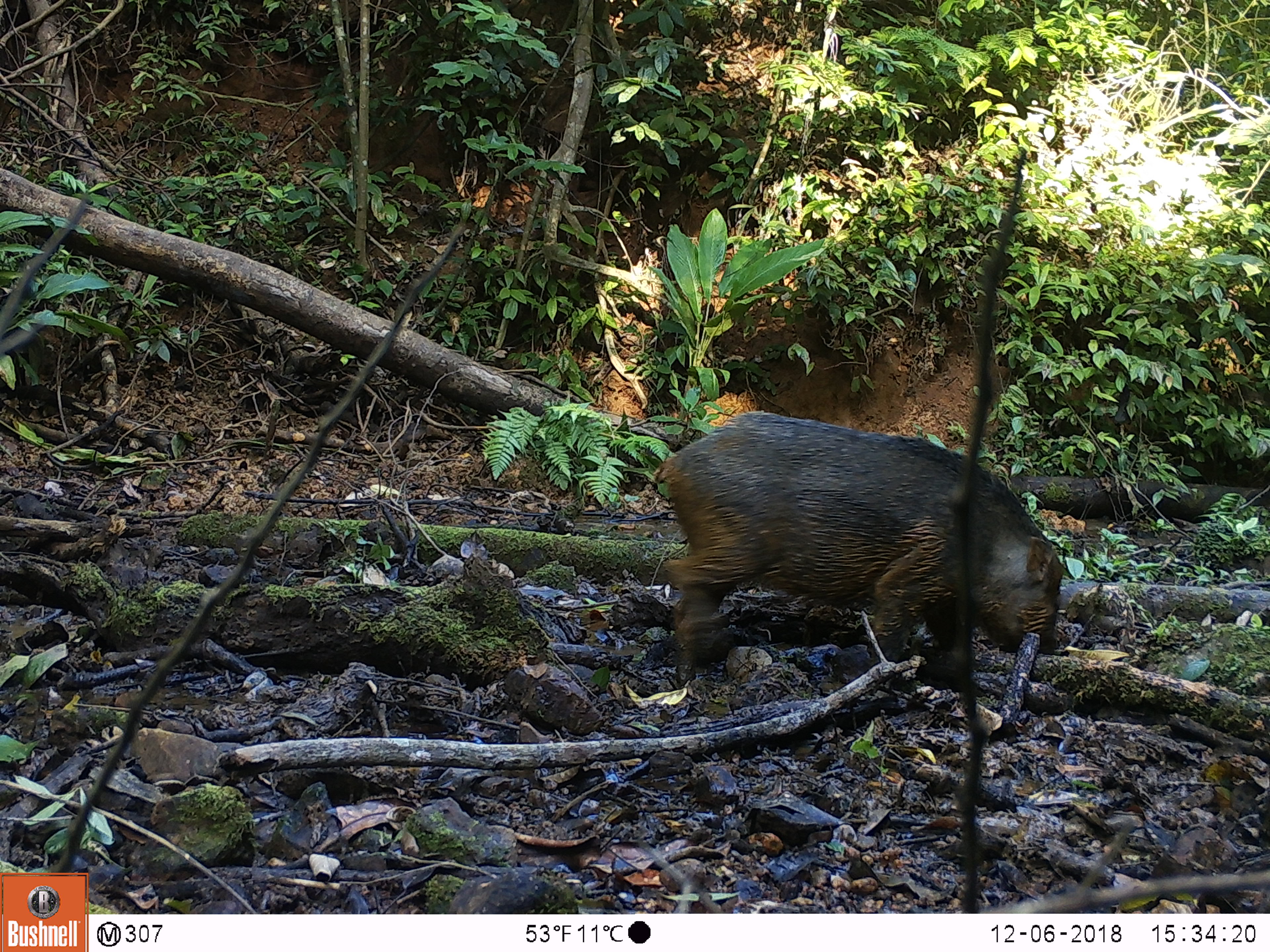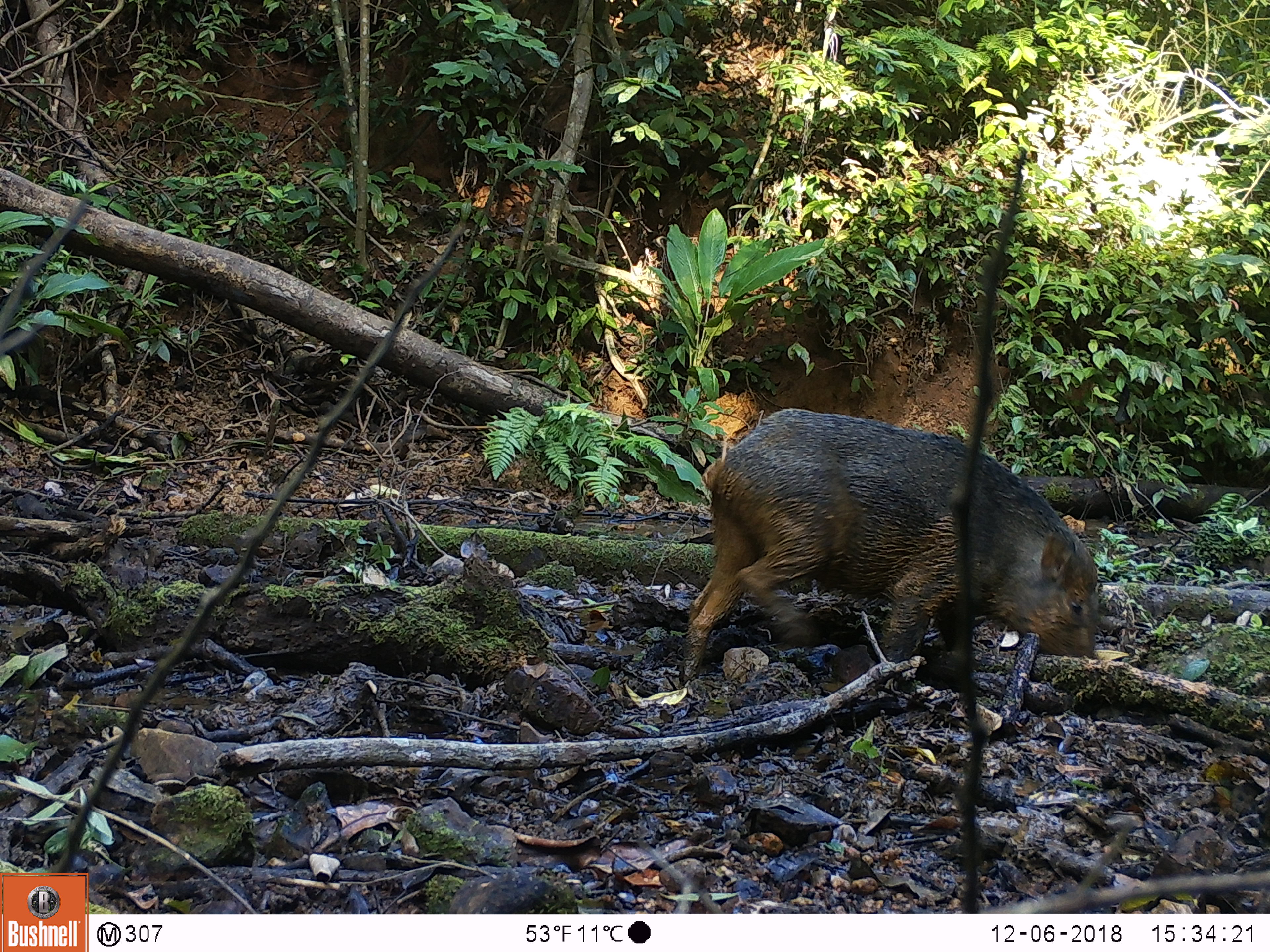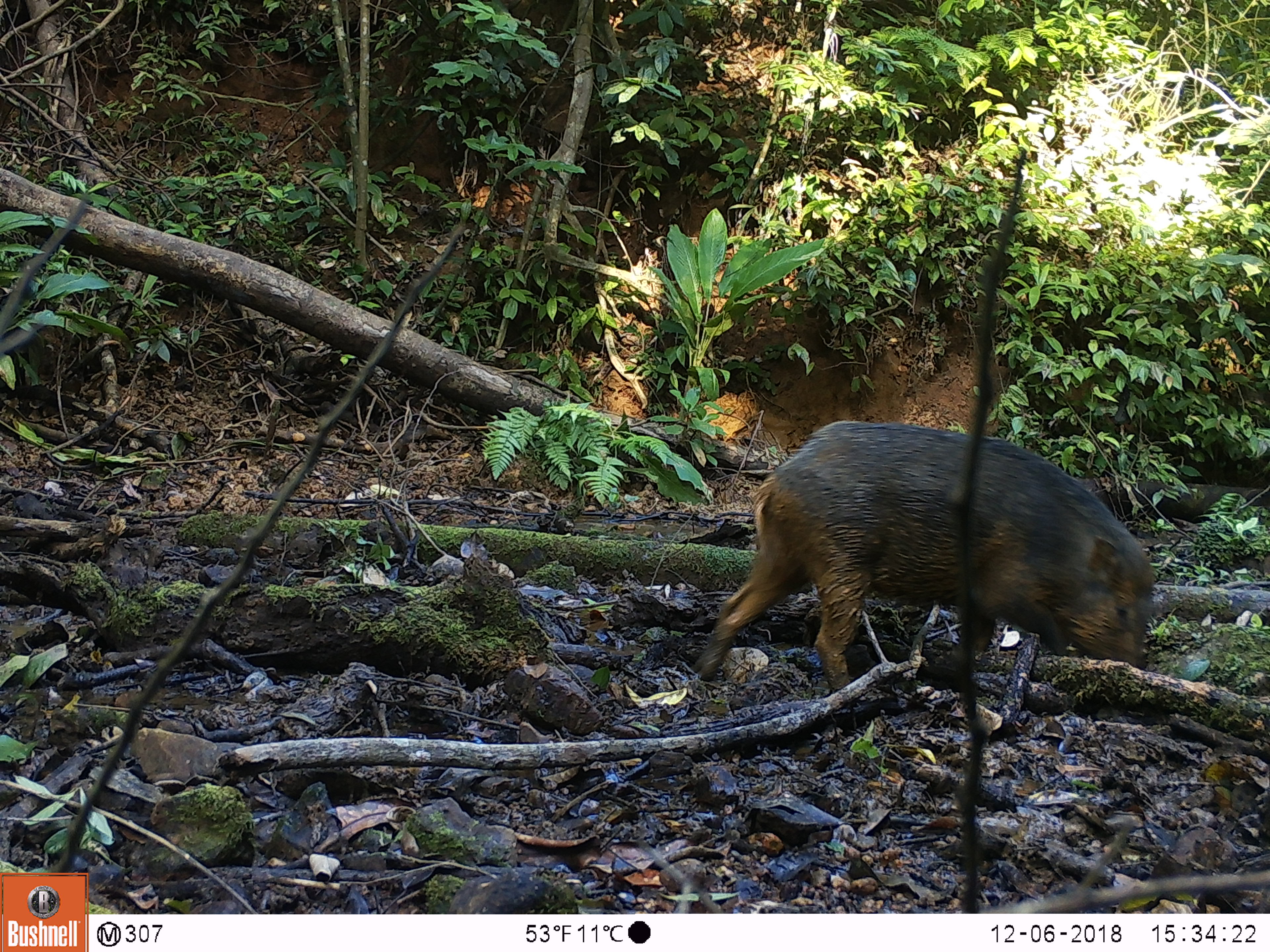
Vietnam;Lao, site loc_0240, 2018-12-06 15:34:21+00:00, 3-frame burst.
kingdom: Animalia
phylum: Chordata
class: Mammalia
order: Artiodactyla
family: Suidae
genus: Sus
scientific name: Sus scrofa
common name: eurasian wild pig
Eurasian wild pig (Sus scrofa). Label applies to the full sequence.